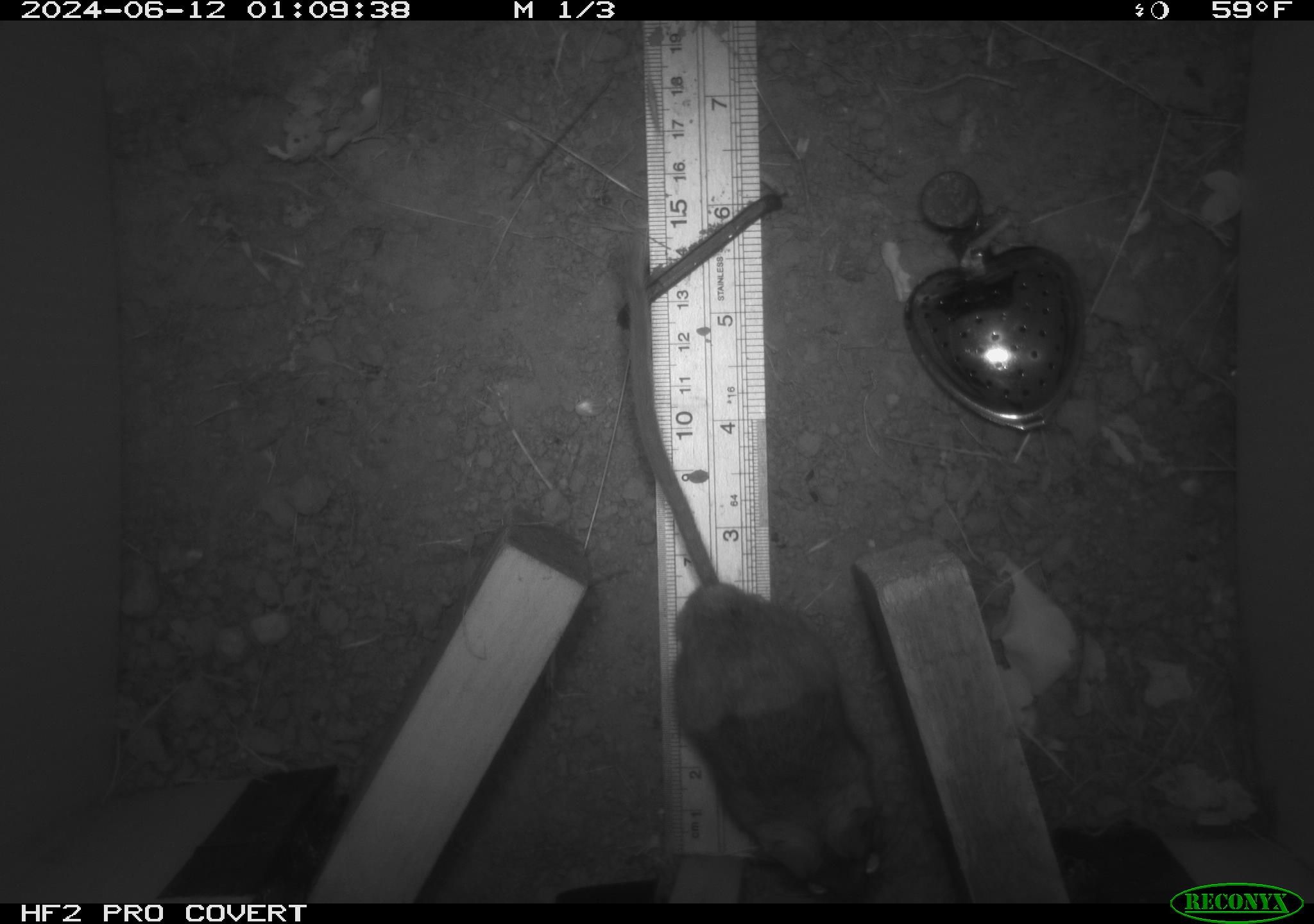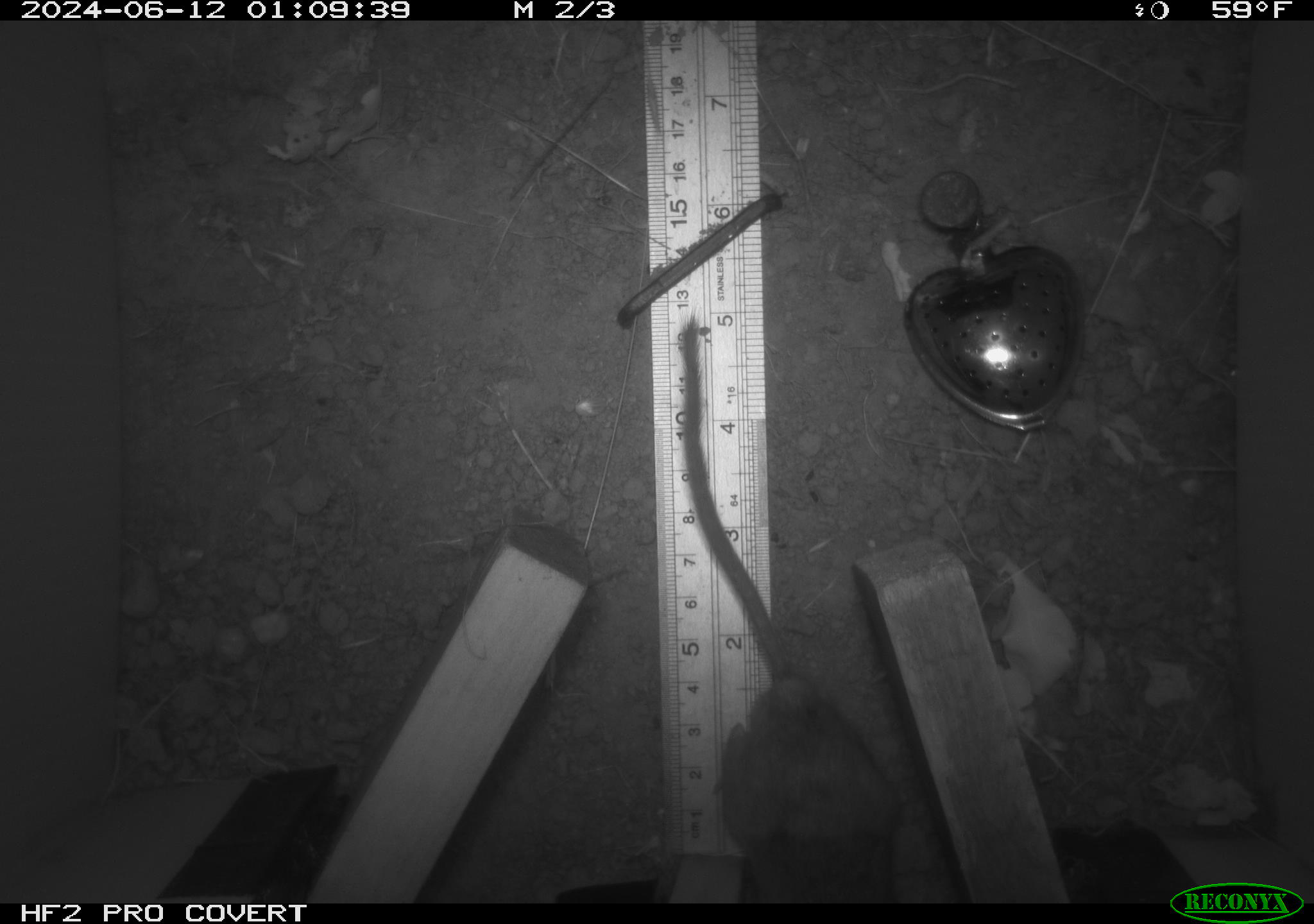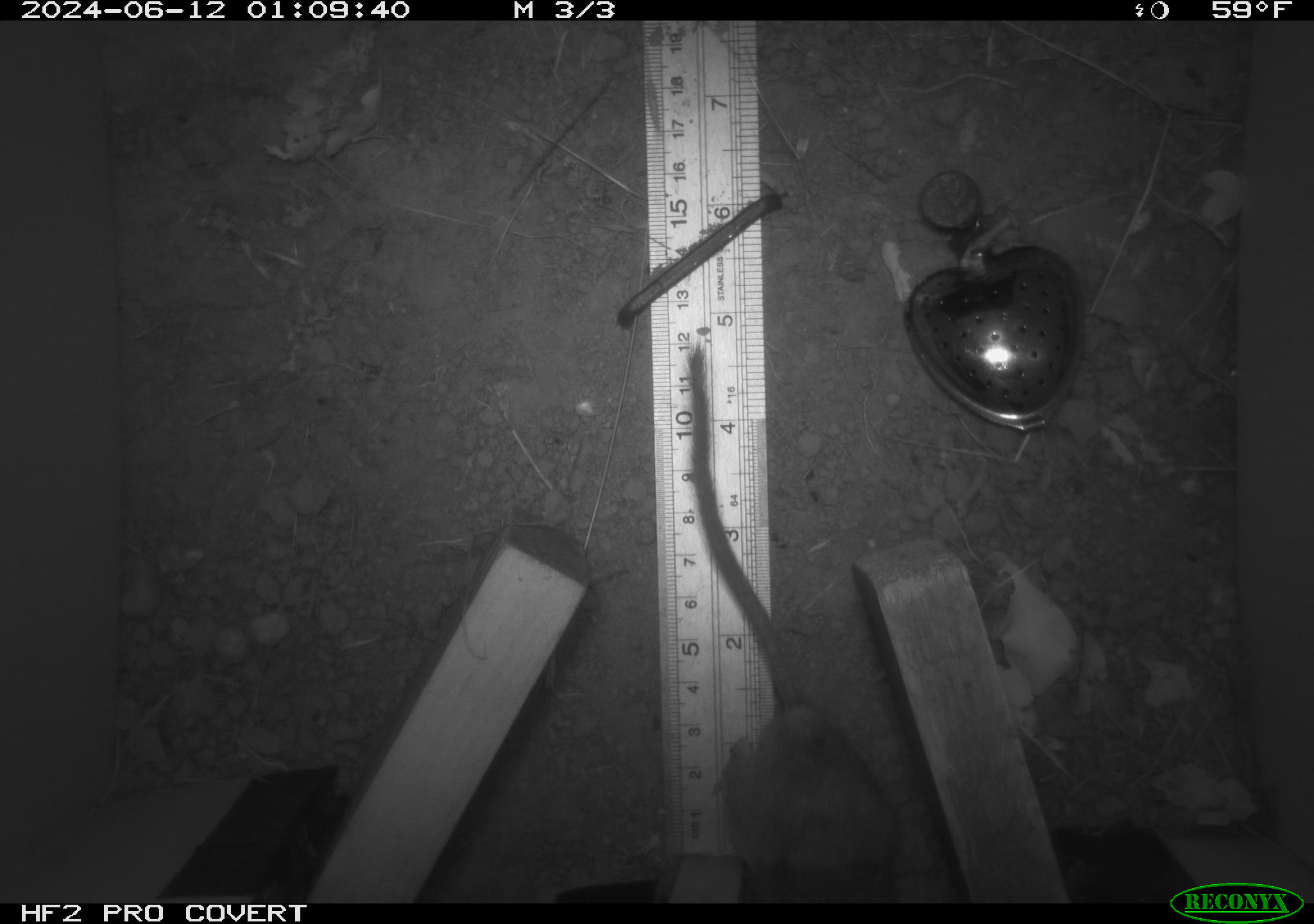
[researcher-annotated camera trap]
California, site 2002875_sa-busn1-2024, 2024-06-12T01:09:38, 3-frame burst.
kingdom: Animalia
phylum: Chordata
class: Mammalia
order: Rodentia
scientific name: Rodentia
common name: rodent